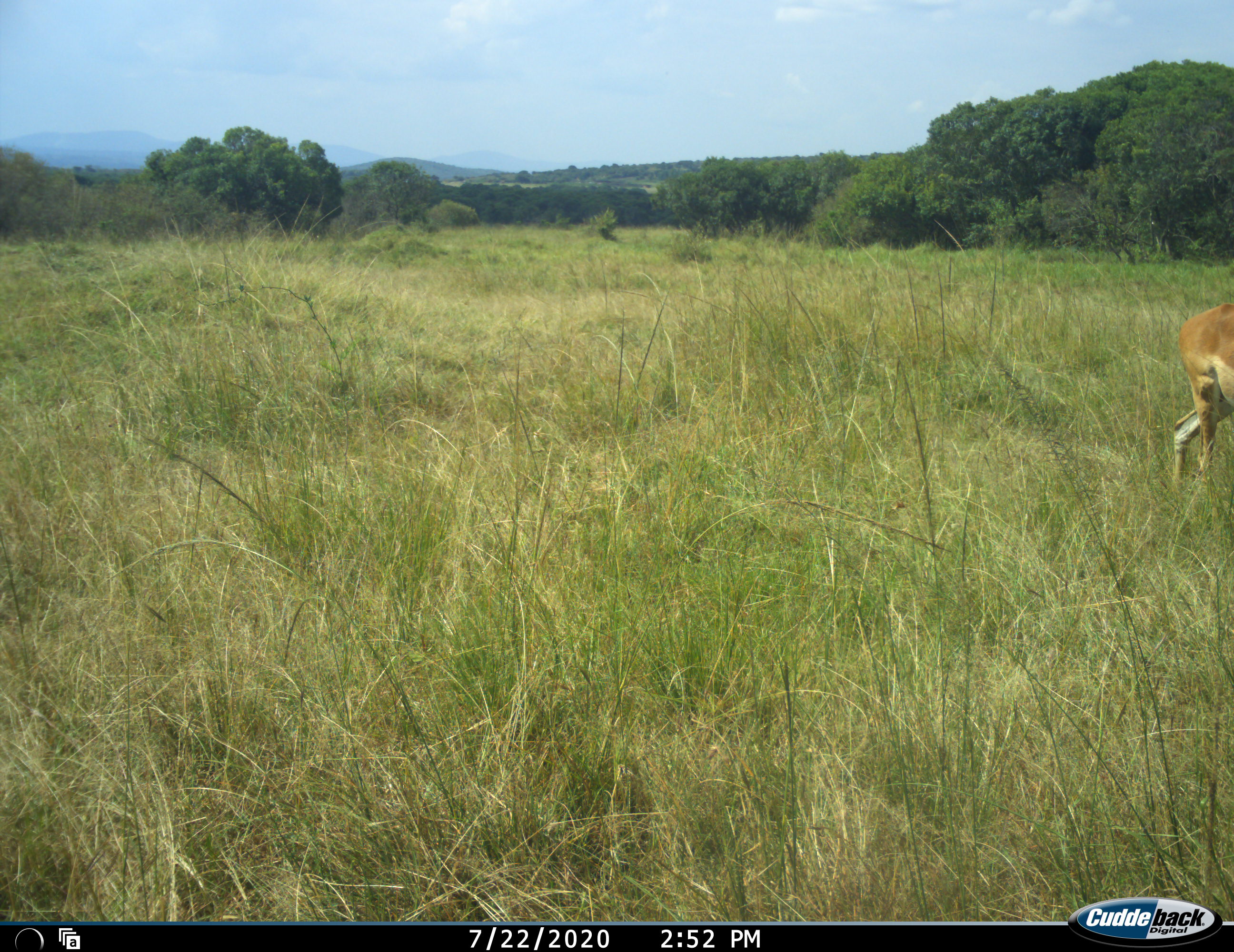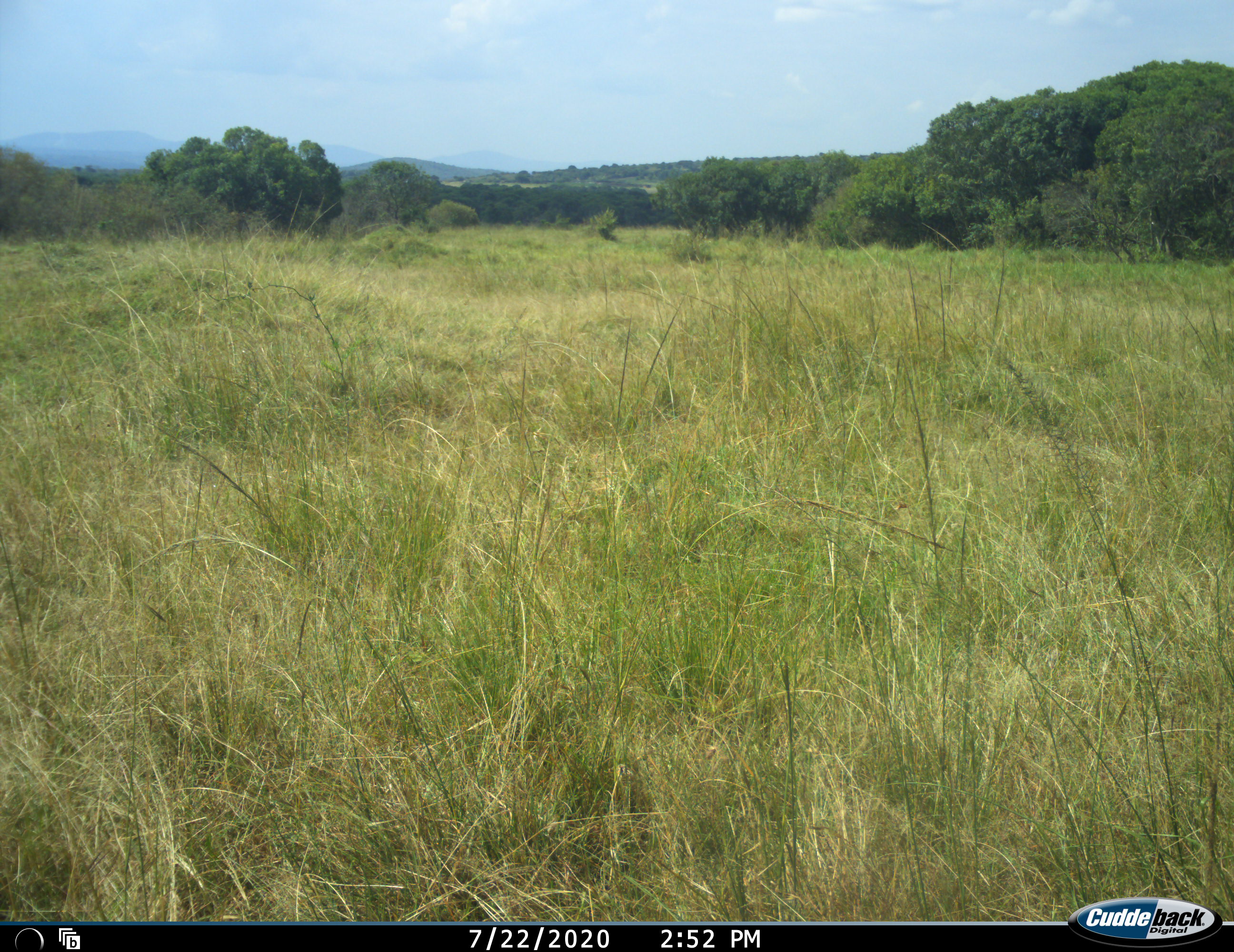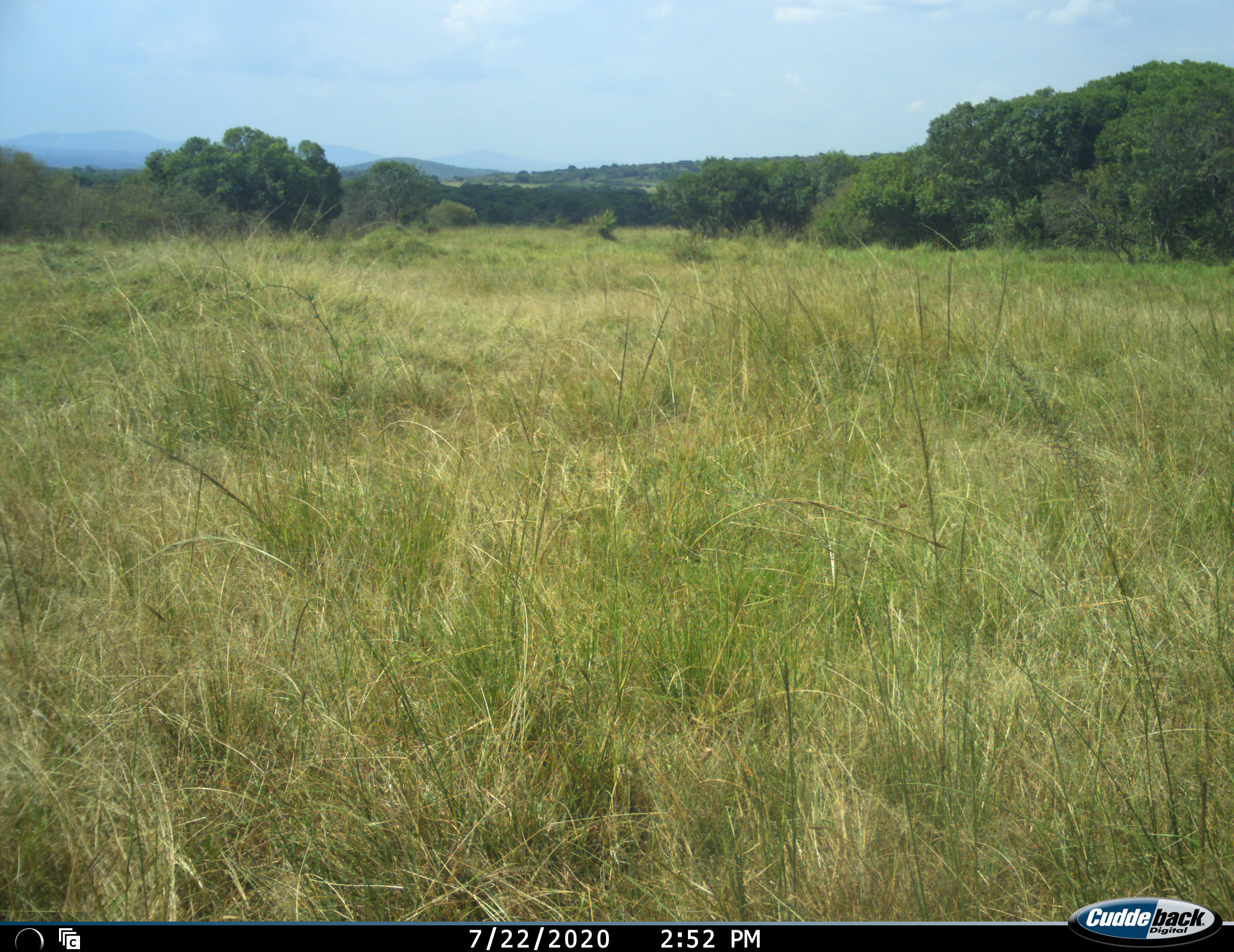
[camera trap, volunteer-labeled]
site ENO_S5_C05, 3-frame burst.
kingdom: Animalia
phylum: Chordata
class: Mammalia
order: Artiodactyla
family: Bovidae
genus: Aepyceros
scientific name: Aepyceros melampus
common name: impala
Impala (Aepyceros melampus), count 1. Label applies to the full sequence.